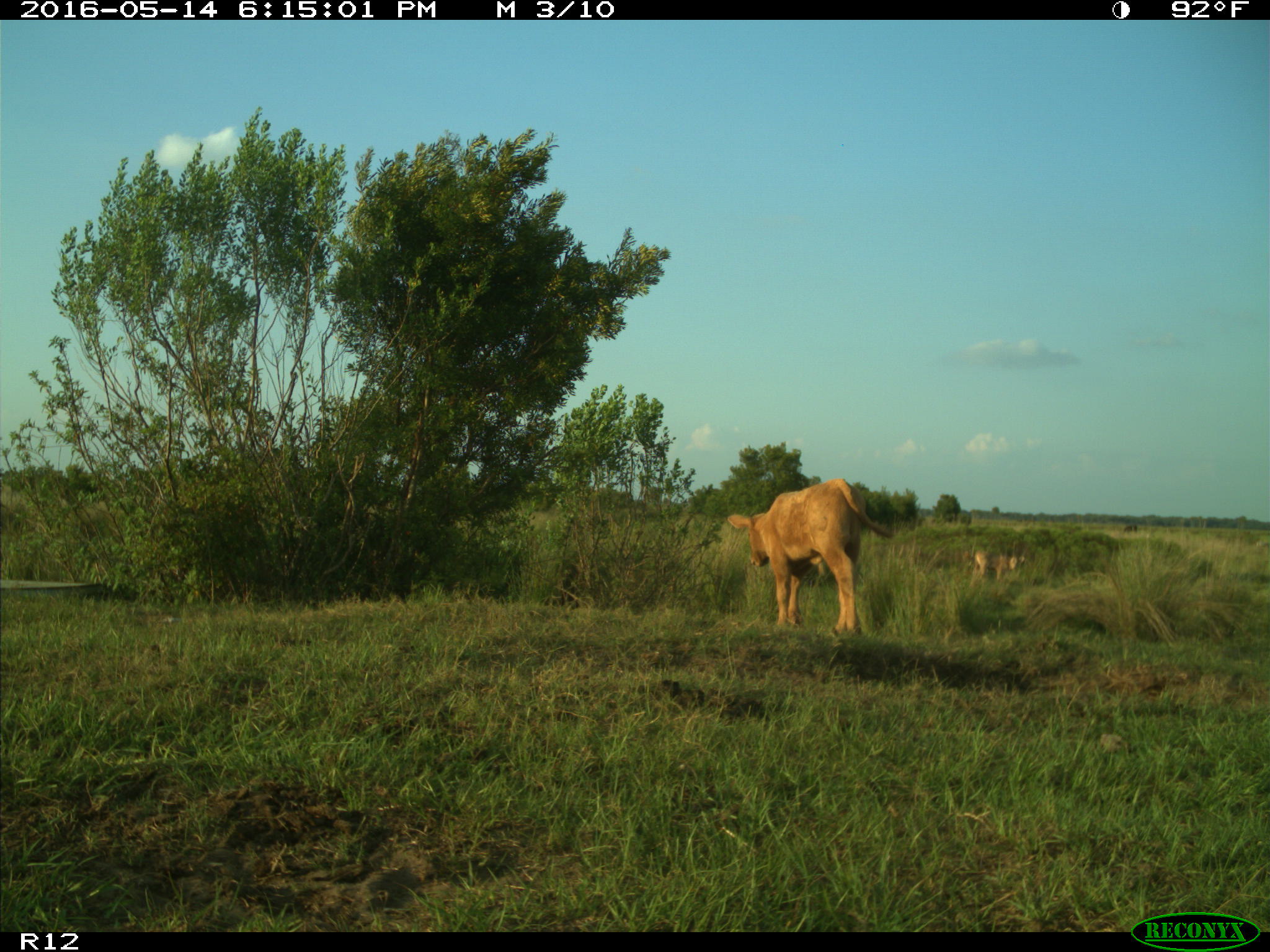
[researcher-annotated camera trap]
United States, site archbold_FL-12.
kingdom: Animalia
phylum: Chordata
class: Mammalia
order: Artiodactyla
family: Bovidae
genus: Bos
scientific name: Bos taurus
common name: domestic cow